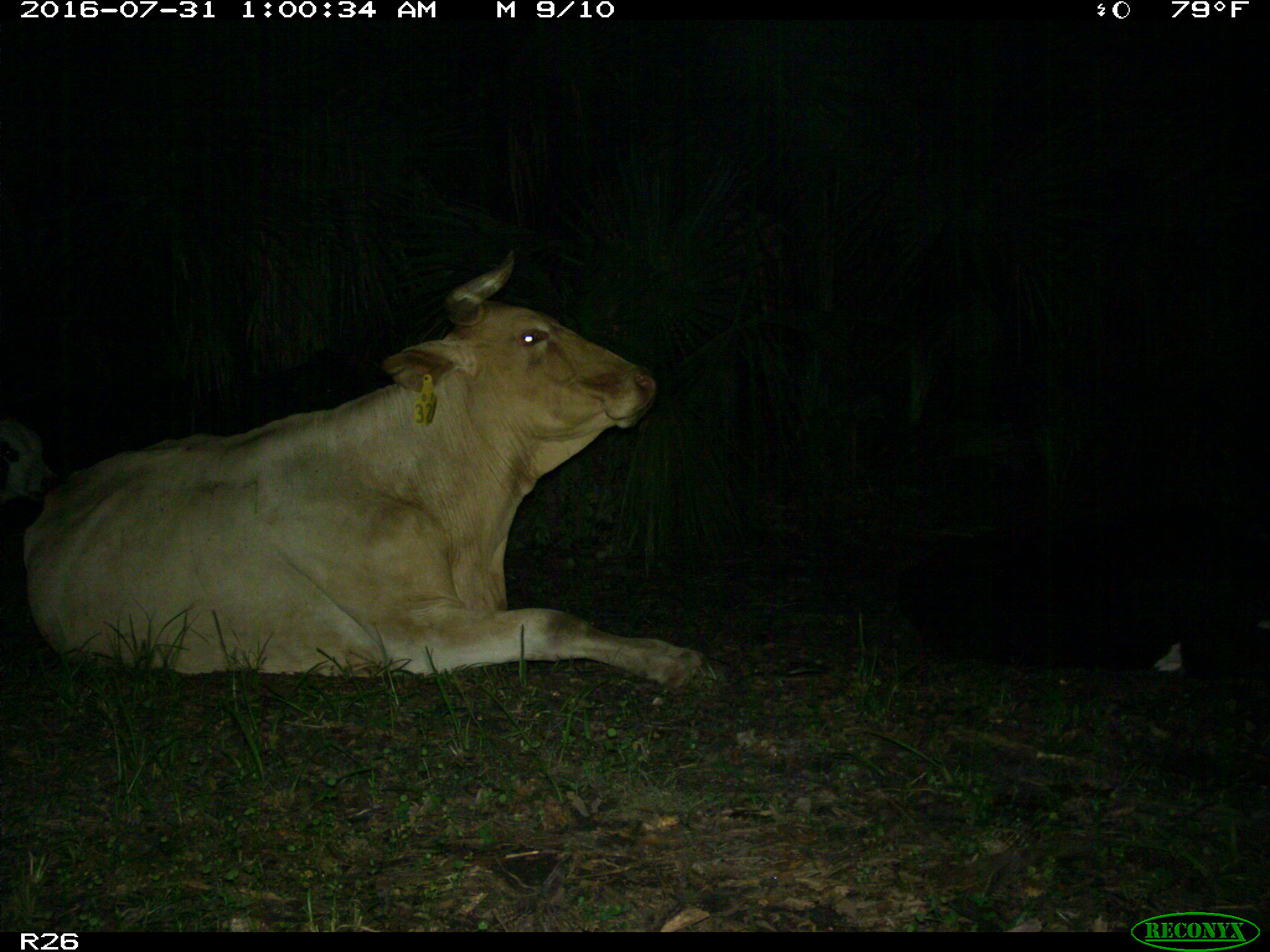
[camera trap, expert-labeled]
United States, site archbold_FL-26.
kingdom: Animalia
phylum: Chordata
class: Mammalia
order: Artiodactyla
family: Bovidae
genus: Bos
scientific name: Bos taurus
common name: domestic cow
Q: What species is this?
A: Bos taurus (domestic cow).